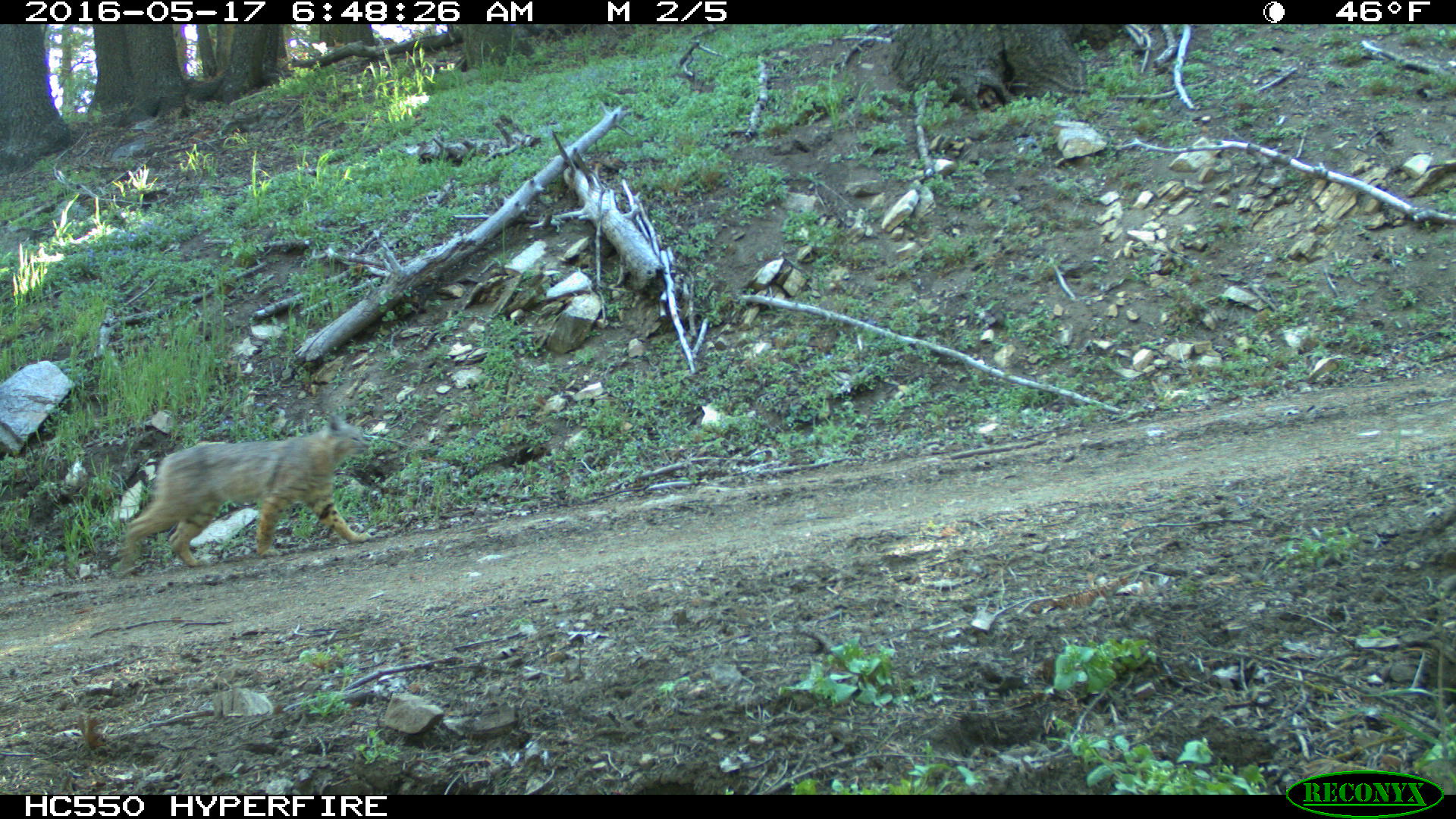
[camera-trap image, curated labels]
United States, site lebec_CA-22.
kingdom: Animalia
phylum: Chordata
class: Mammalia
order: Carnivora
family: Felidae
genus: Lynx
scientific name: Lynx rufus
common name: bobcat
Lynx rufus (bobcat).